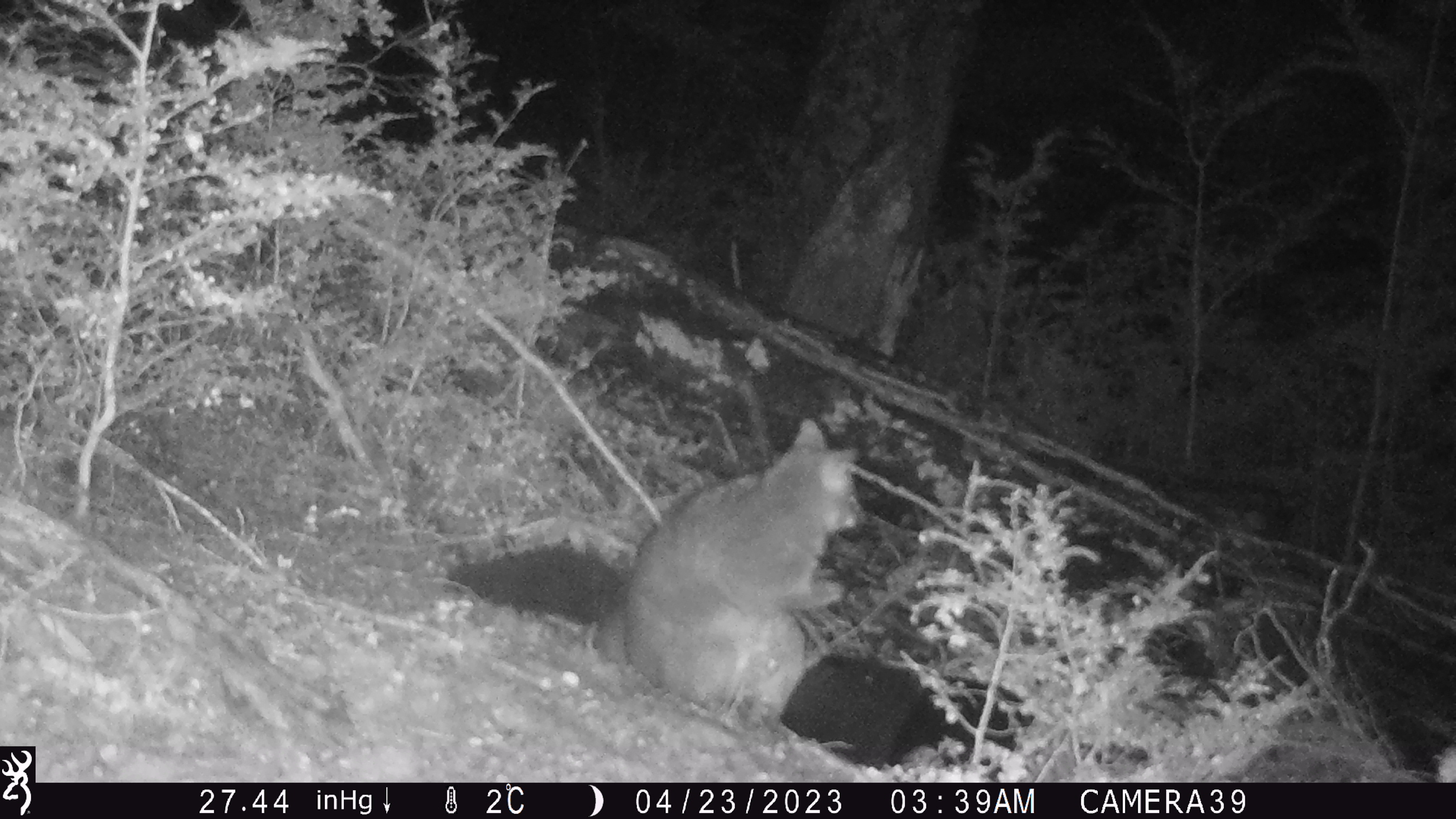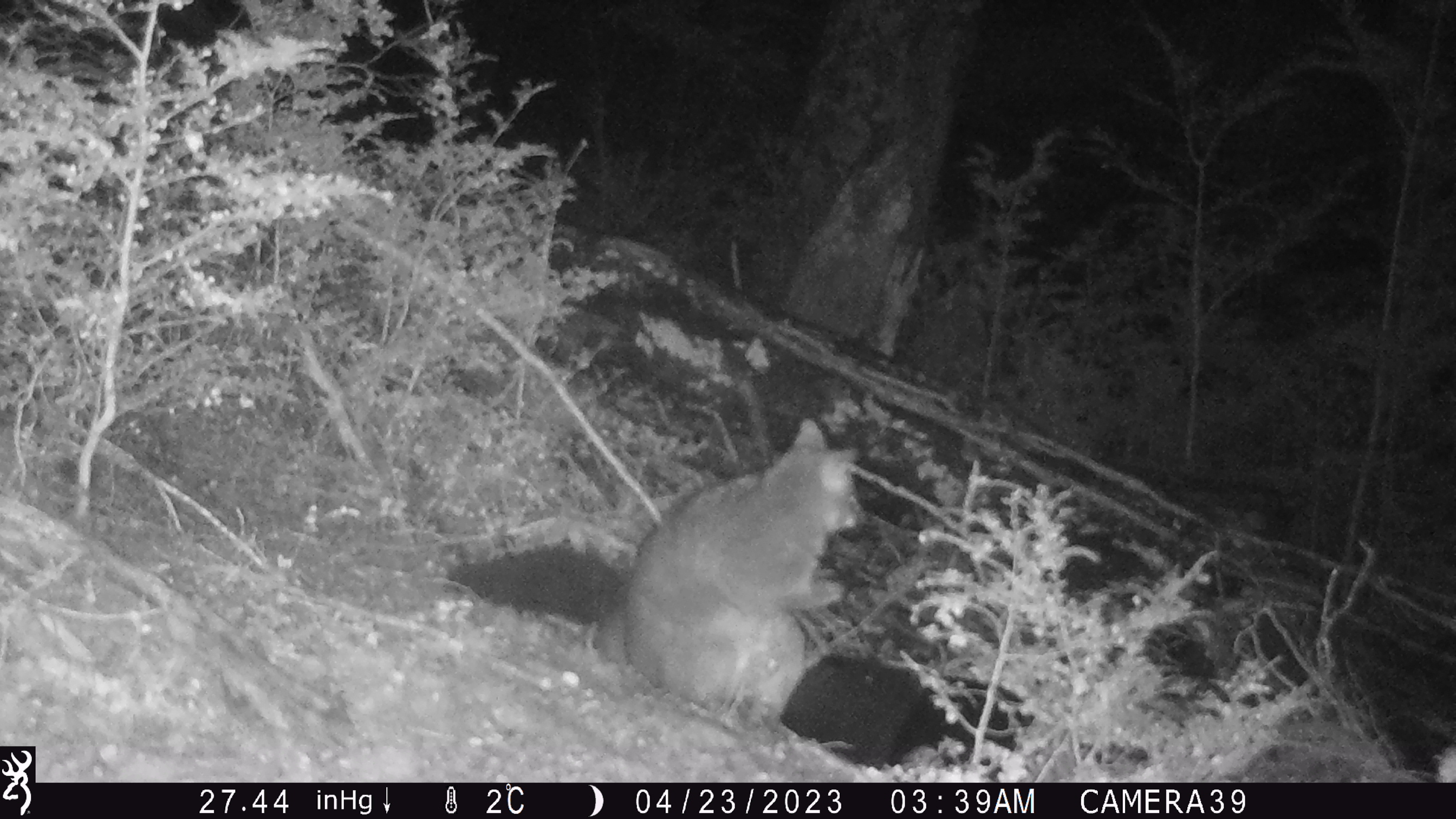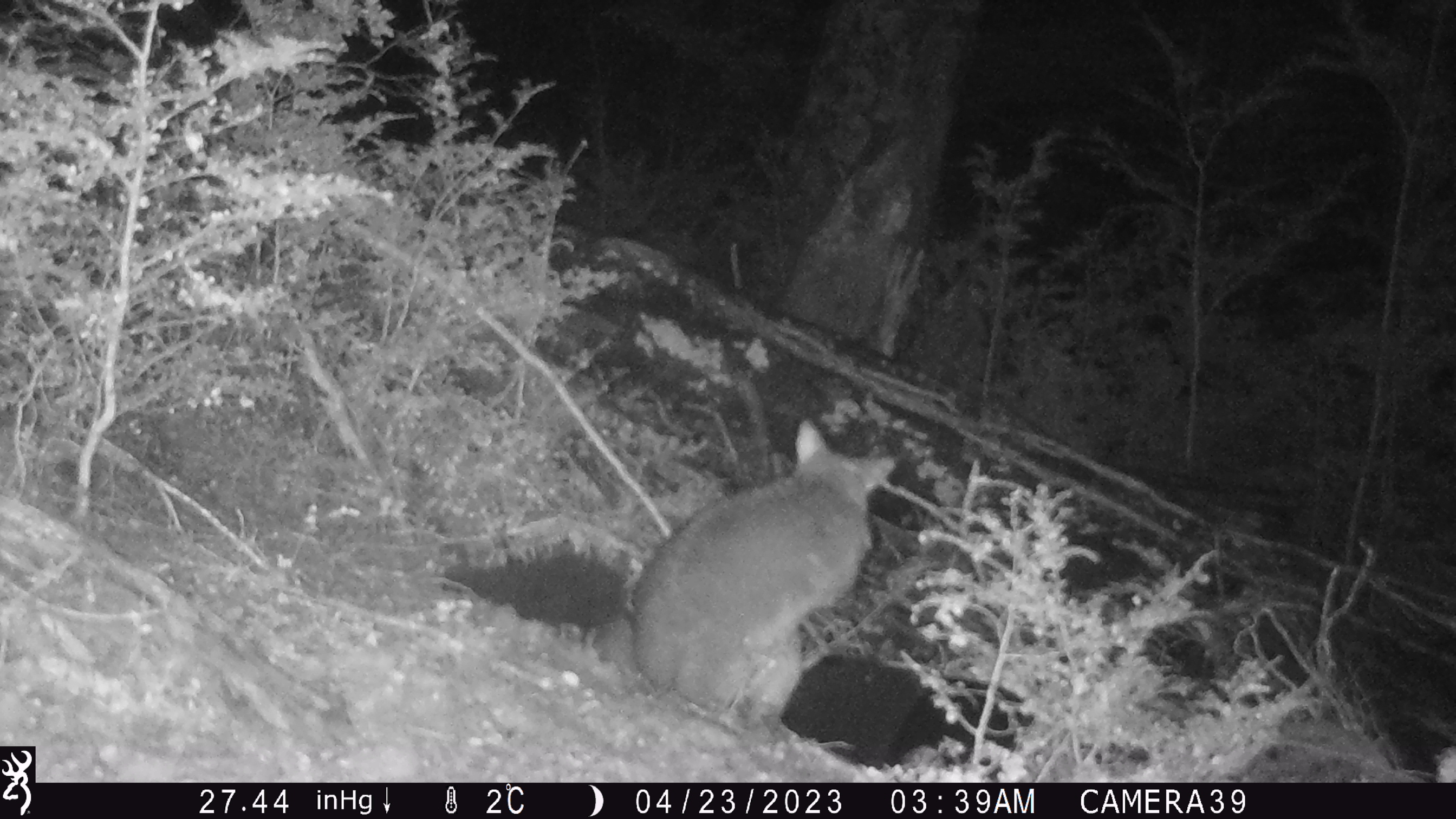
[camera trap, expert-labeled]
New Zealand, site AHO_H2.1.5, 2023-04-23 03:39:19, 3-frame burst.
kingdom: Animalia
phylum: Chordata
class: Mammalia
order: Diprotodontia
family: Phalangeridae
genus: Trichosurus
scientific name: Trichosurus vulpecula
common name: common brushtail possum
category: possum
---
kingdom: Animalia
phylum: Chordata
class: Mammalia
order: Carnivora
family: Mustelidae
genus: Mustela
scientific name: Mustela erminea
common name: stoat